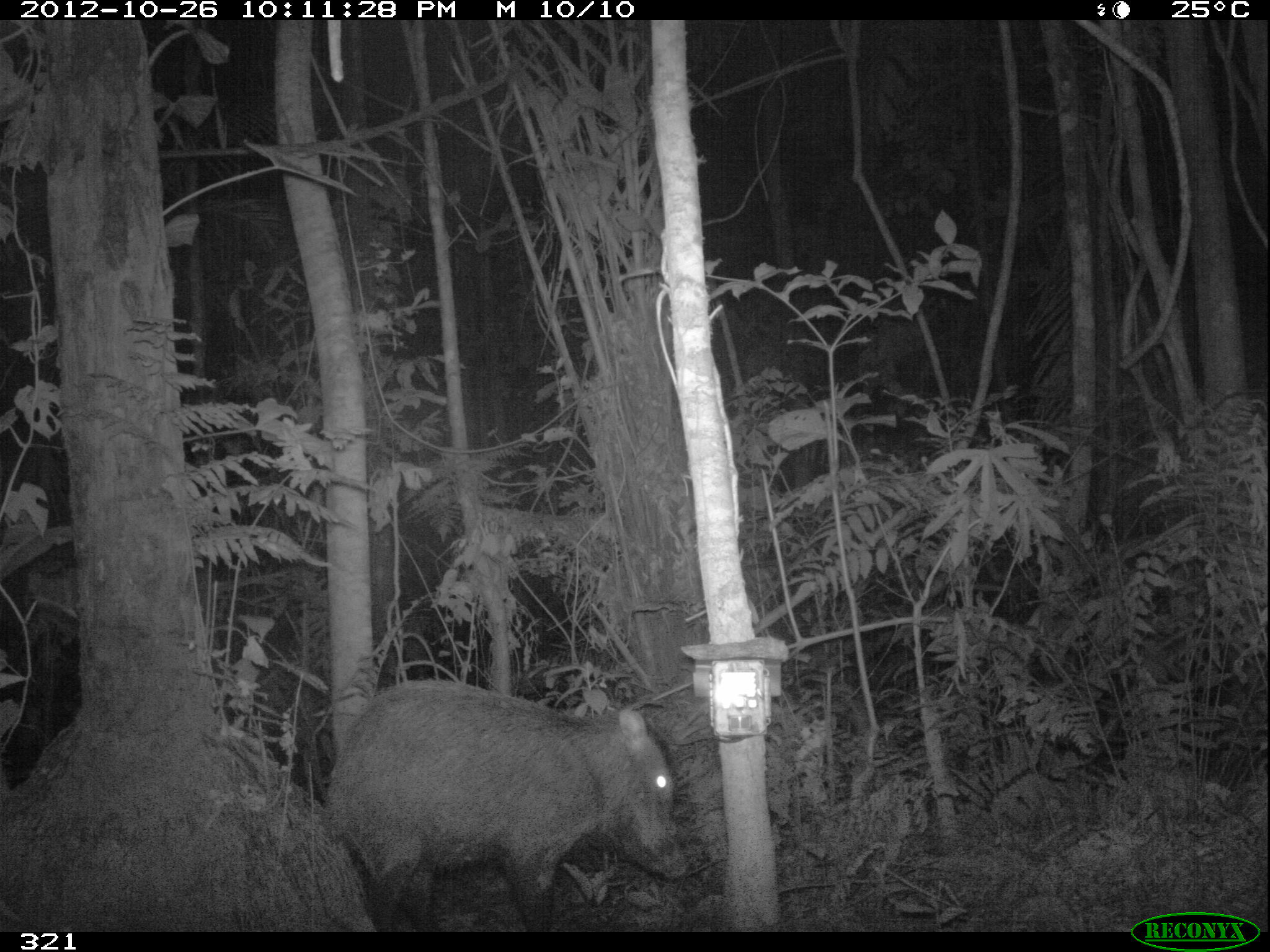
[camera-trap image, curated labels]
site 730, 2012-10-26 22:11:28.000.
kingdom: Animalia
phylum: Chordata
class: Mammalia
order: Artiodactyla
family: Tayassuidae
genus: Tayassu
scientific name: Tayassu pecari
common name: white-lipped peccary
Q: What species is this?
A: Tayassu pecari (white-lipped peccary).